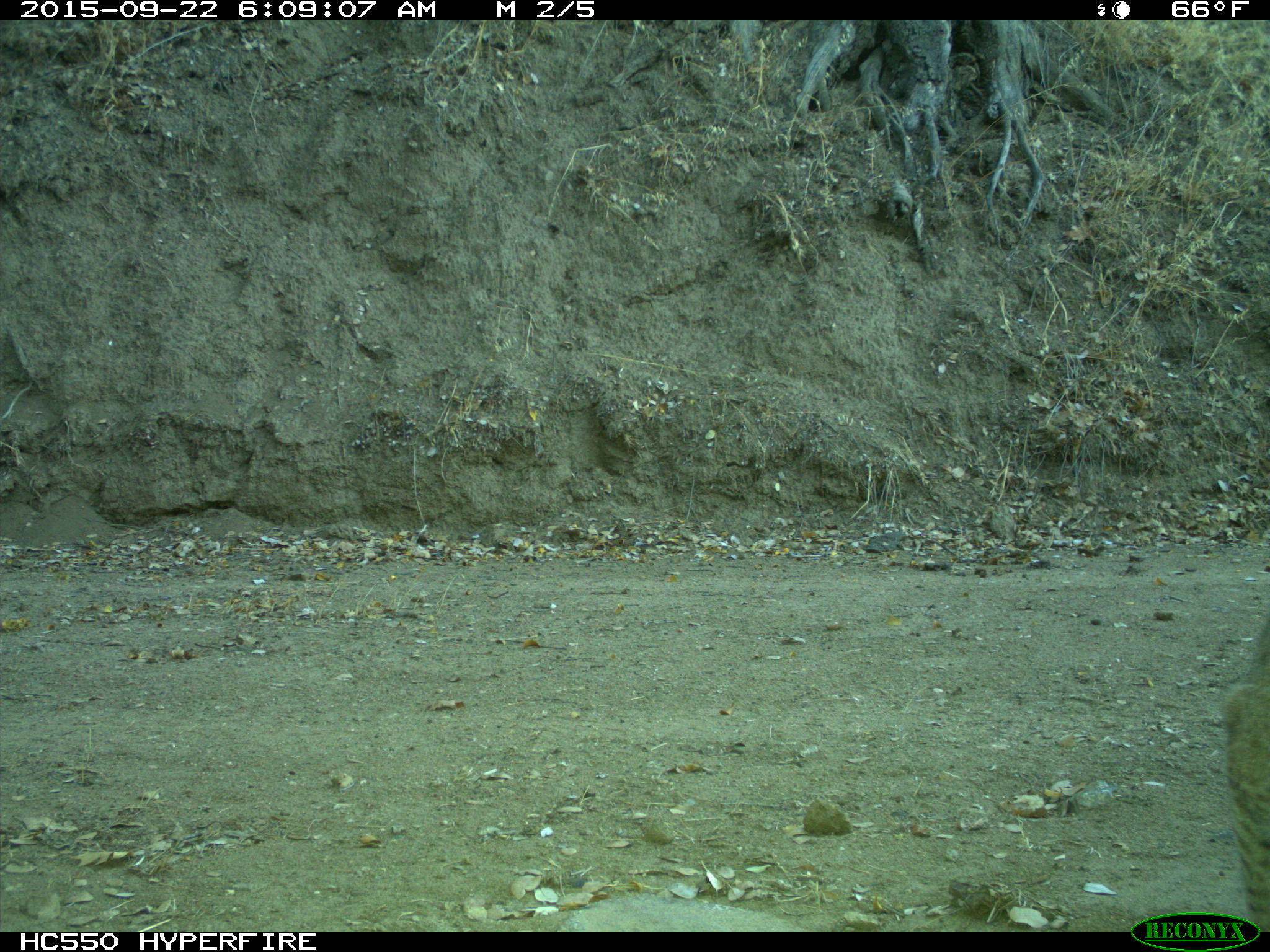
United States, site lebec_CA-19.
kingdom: Animalia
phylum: Chordata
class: Mammalia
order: Carnivora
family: Felidae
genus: Lynx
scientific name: Lynx rufus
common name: bobcat